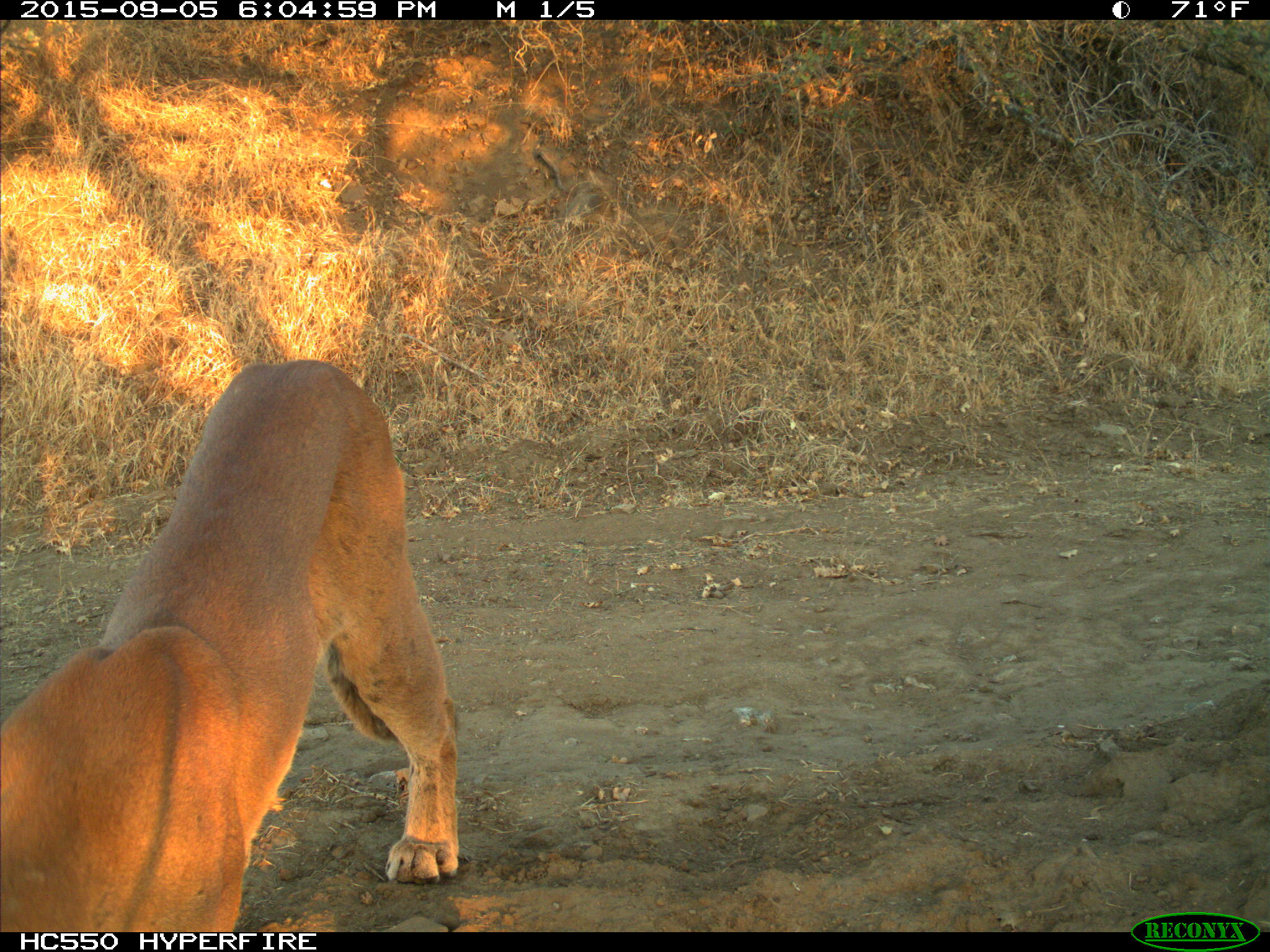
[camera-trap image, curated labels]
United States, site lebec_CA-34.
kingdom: Animalia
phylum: Chordata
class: Mammalia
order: Carnivora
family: Felidae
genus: Puma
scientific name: Puma concolor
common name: mountain lion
Puma concolor (mountain lion).